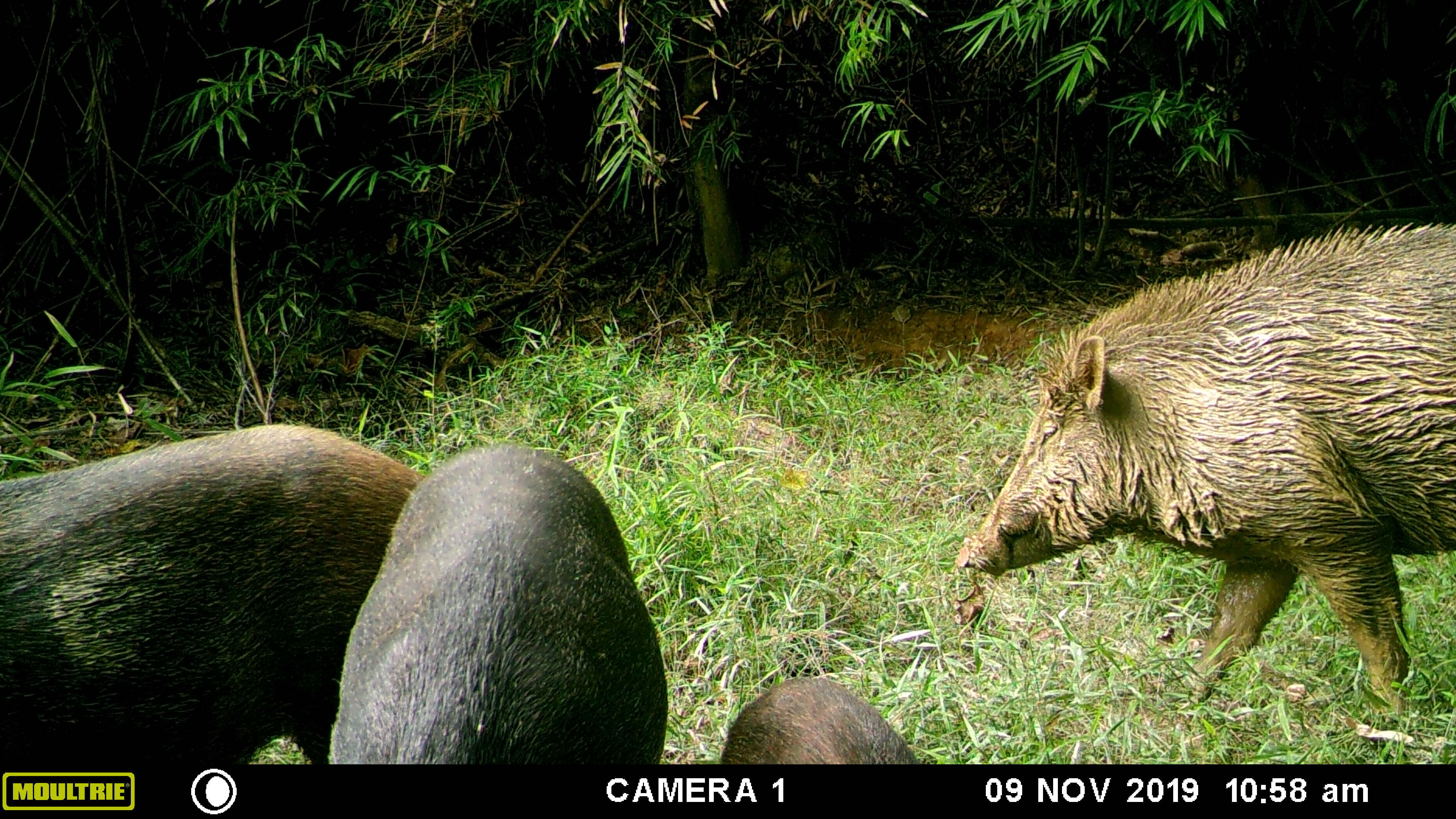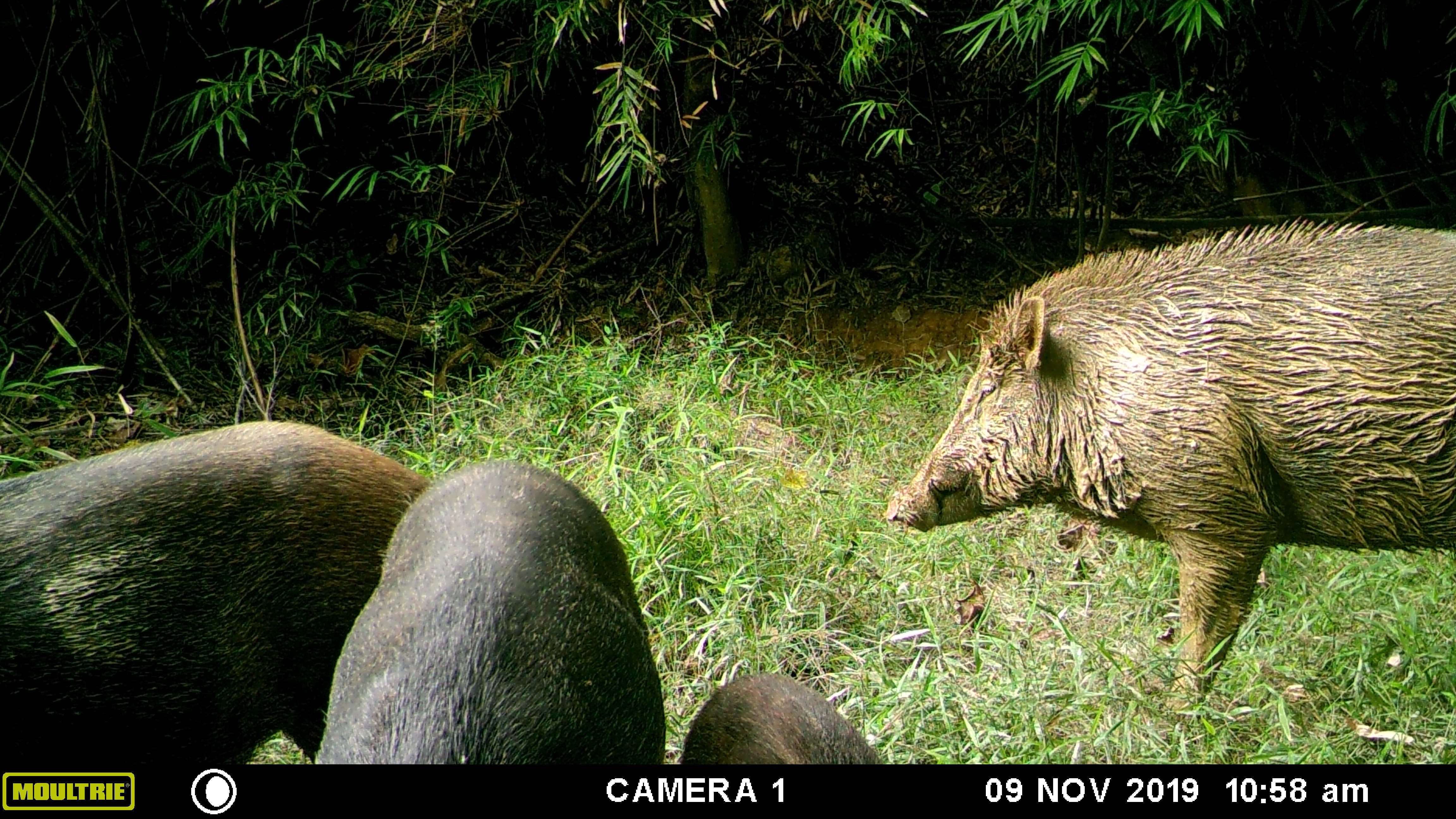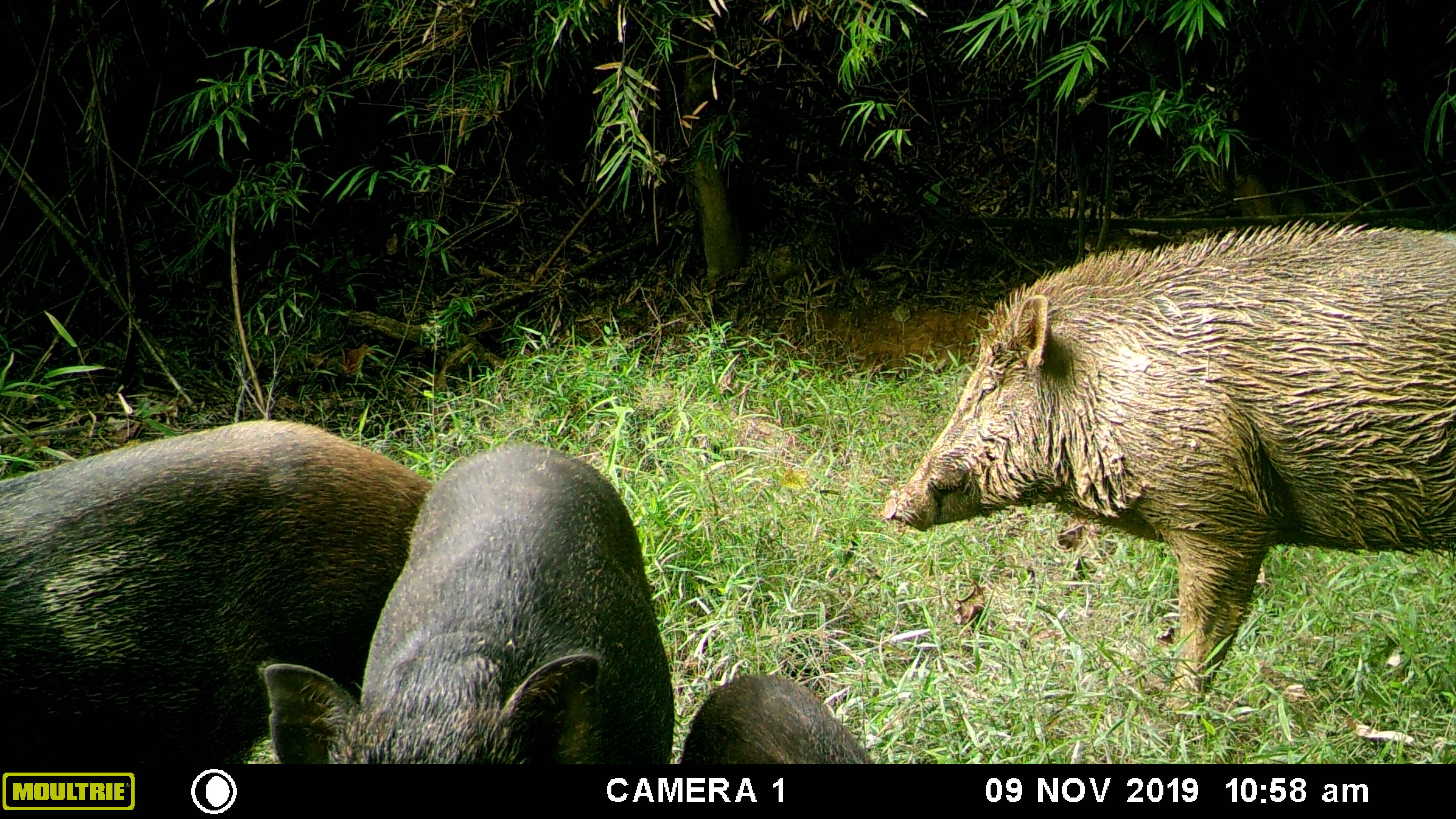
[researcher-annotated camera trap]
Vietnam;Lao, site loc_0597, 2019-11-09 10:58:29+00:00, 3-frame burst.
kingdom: Animalia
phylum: Chordata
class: Mammalia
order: Artiodactyla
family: Suidae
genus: Sus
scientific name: Sus scrofa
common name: eurasian wild pig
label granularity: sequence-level